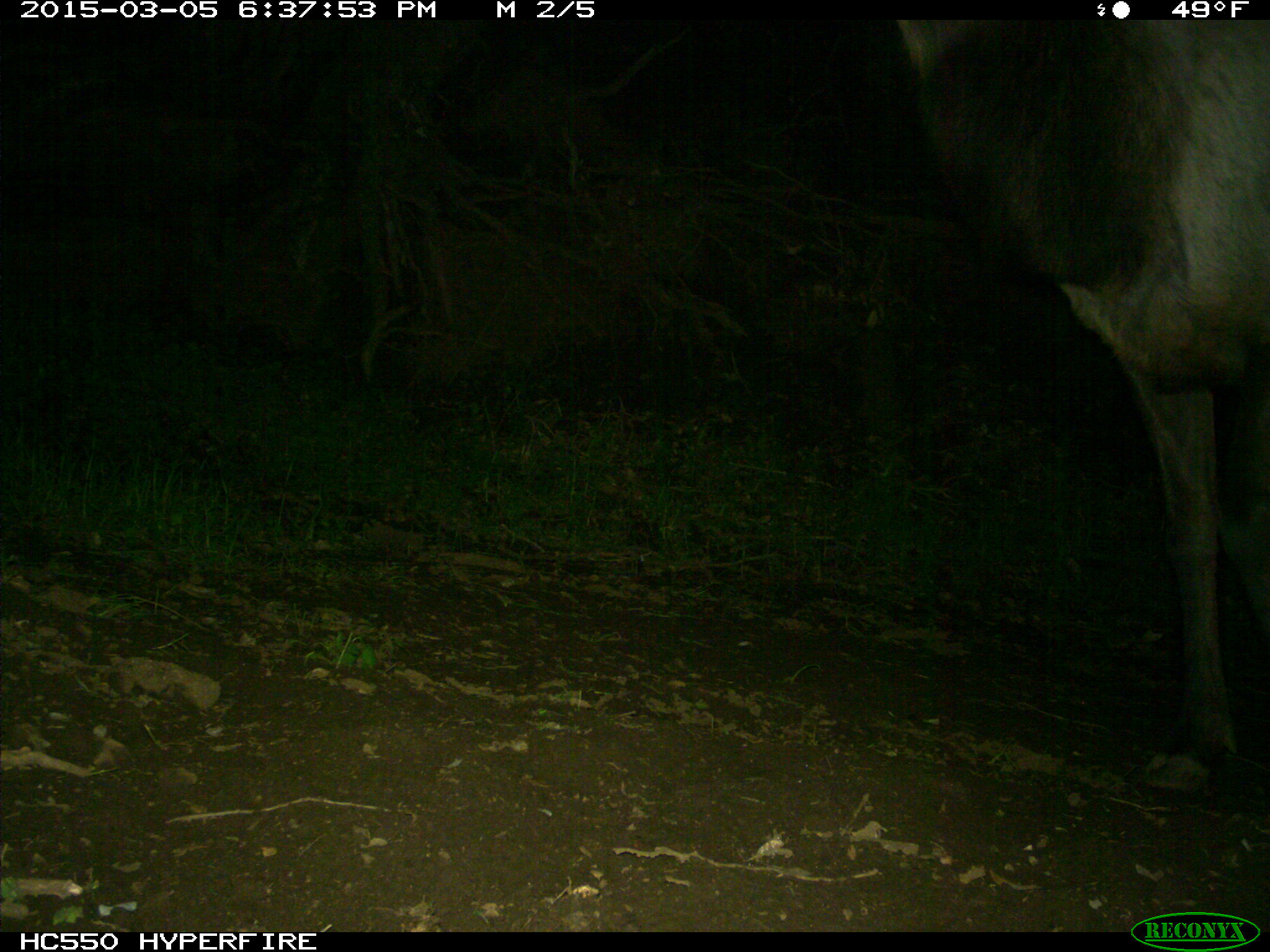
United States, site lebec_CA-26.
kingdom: Animalia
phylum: Chordata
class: Mammalia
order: Artiodactyla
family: Cervidae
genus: Cervus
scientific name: Cervus canadensis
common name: elk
Cervus canadensis (elk).